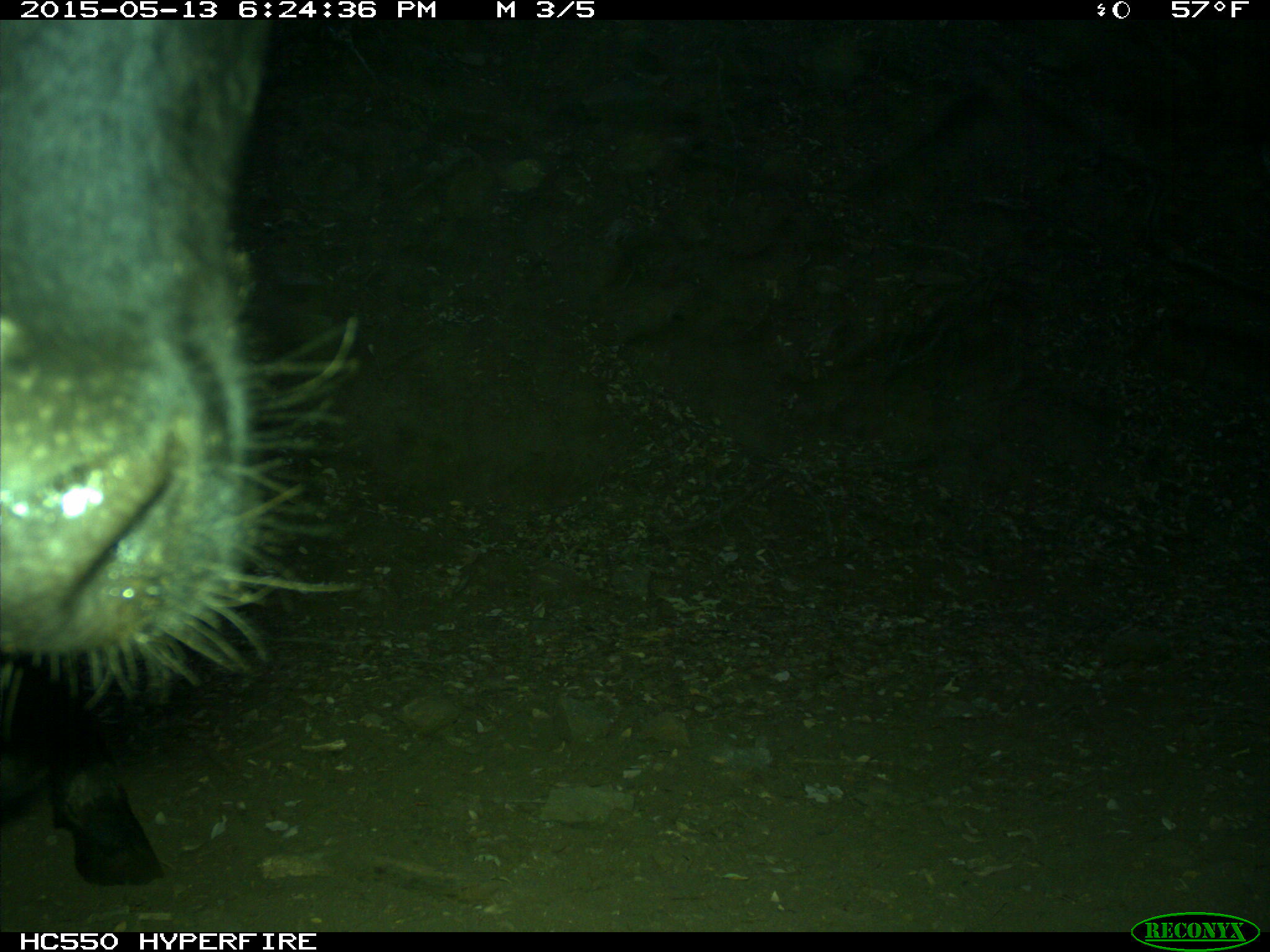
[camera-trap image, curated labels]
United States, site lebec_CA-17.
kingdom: Animalia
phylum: Chordata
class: Mammalia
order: Artiodactyla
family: Bovidae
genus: Bos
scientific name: Bos taurus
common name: domestic cow